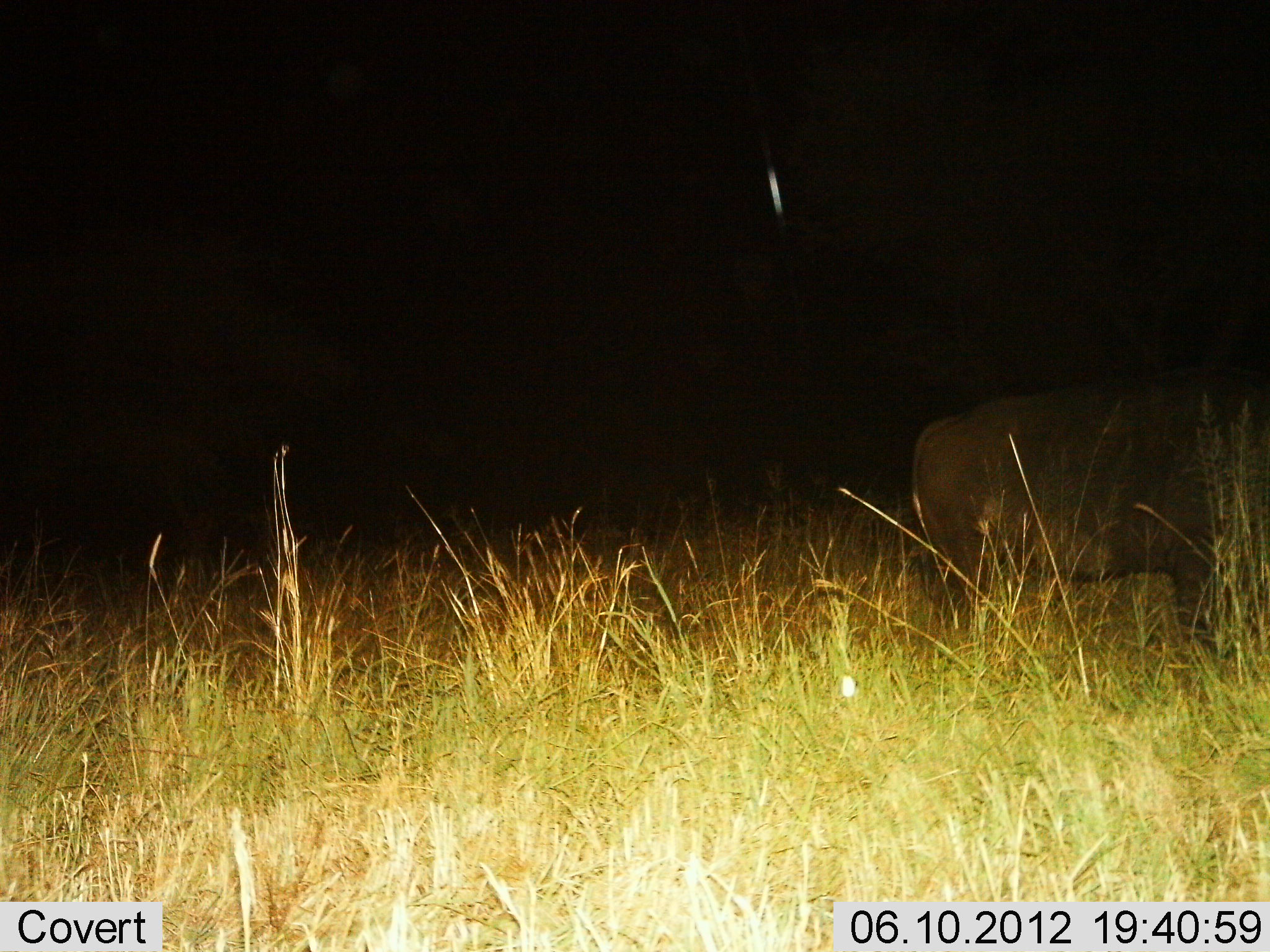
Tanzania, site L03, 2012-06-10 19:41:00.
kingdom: Animalia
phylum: Chordata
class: Mammalia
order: Artiodactyla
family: Bovidae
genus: Syncerus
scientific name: Syncerus caffer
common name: cape buffalo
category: buffalo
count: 1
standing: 90%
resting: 0%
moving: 0%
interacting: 0%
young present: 0%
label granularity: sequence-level